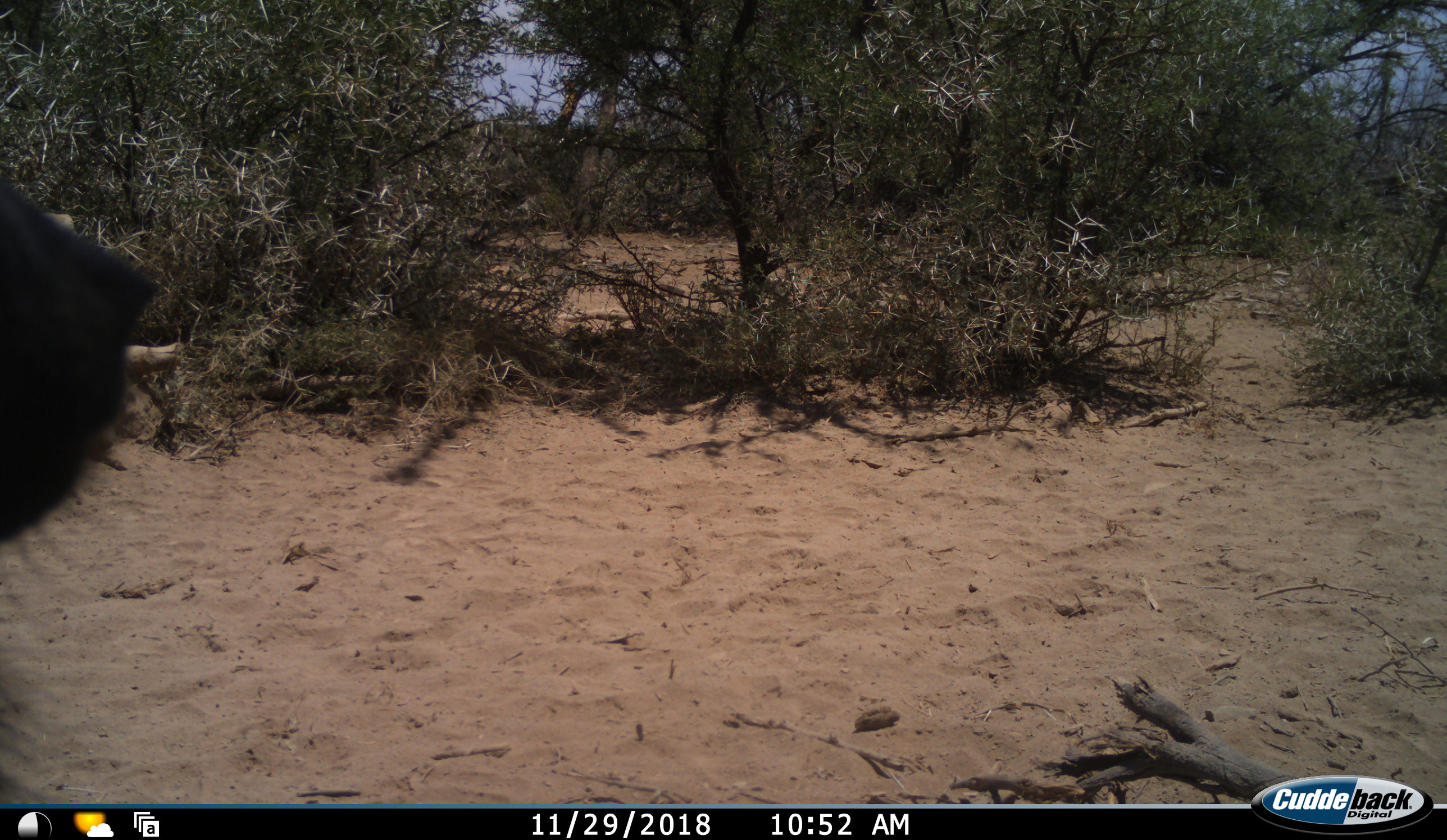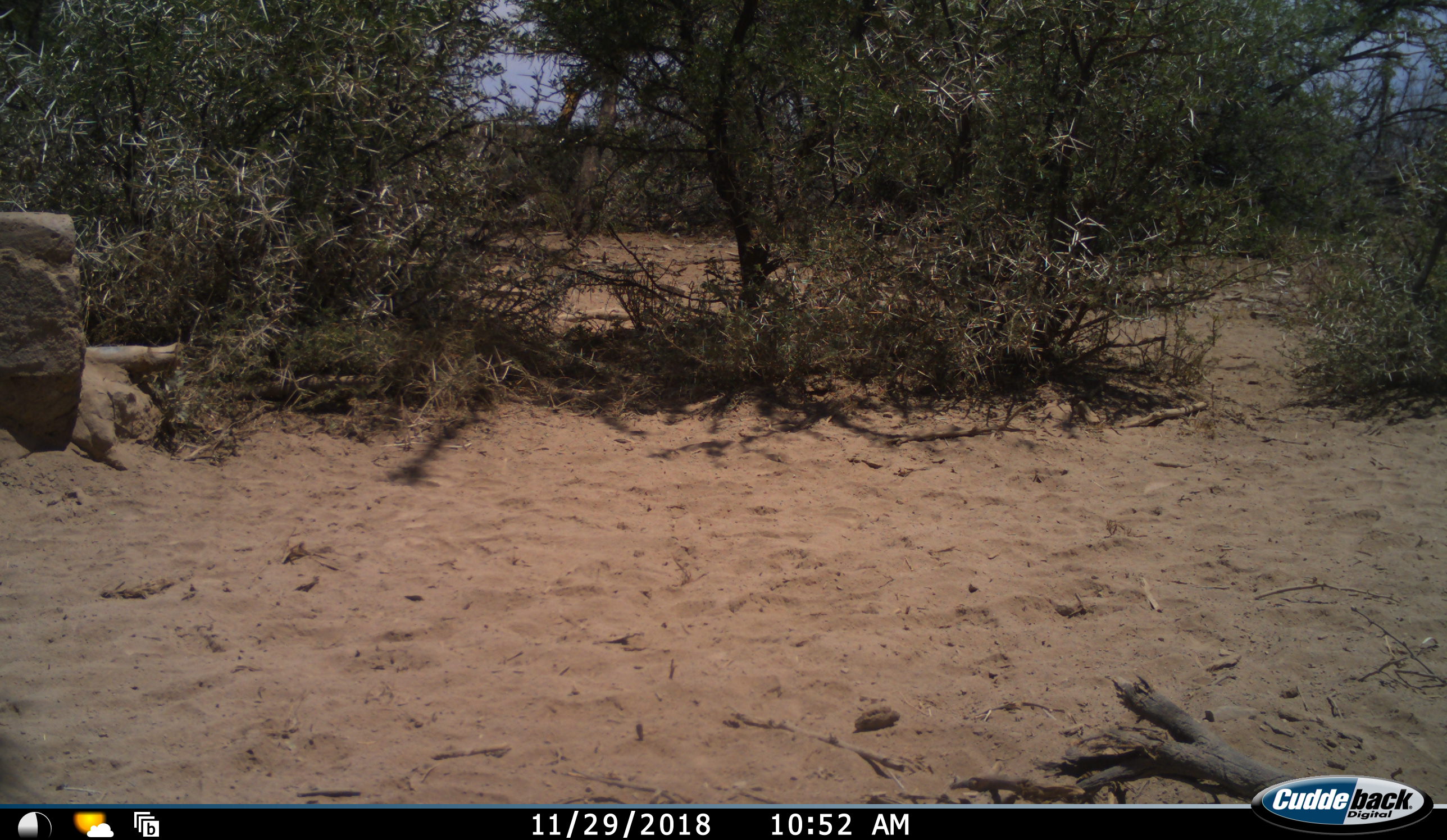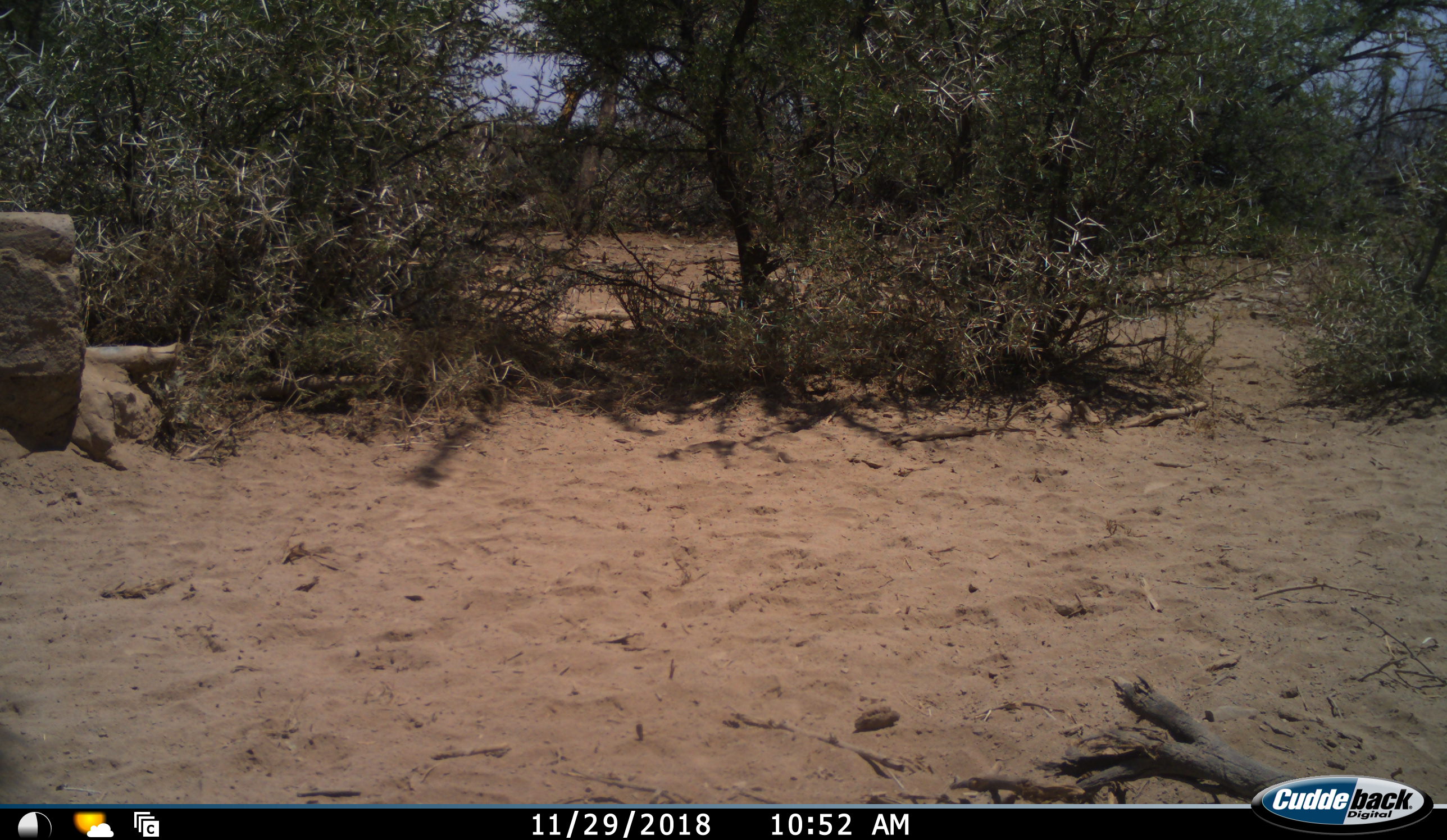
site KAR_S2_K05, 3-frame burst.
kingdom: Animalia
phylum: Chordata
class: Mammalia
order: Primates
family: Cercopithecidae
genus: Papio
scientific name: Papio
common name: baboon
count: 1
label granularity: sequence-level